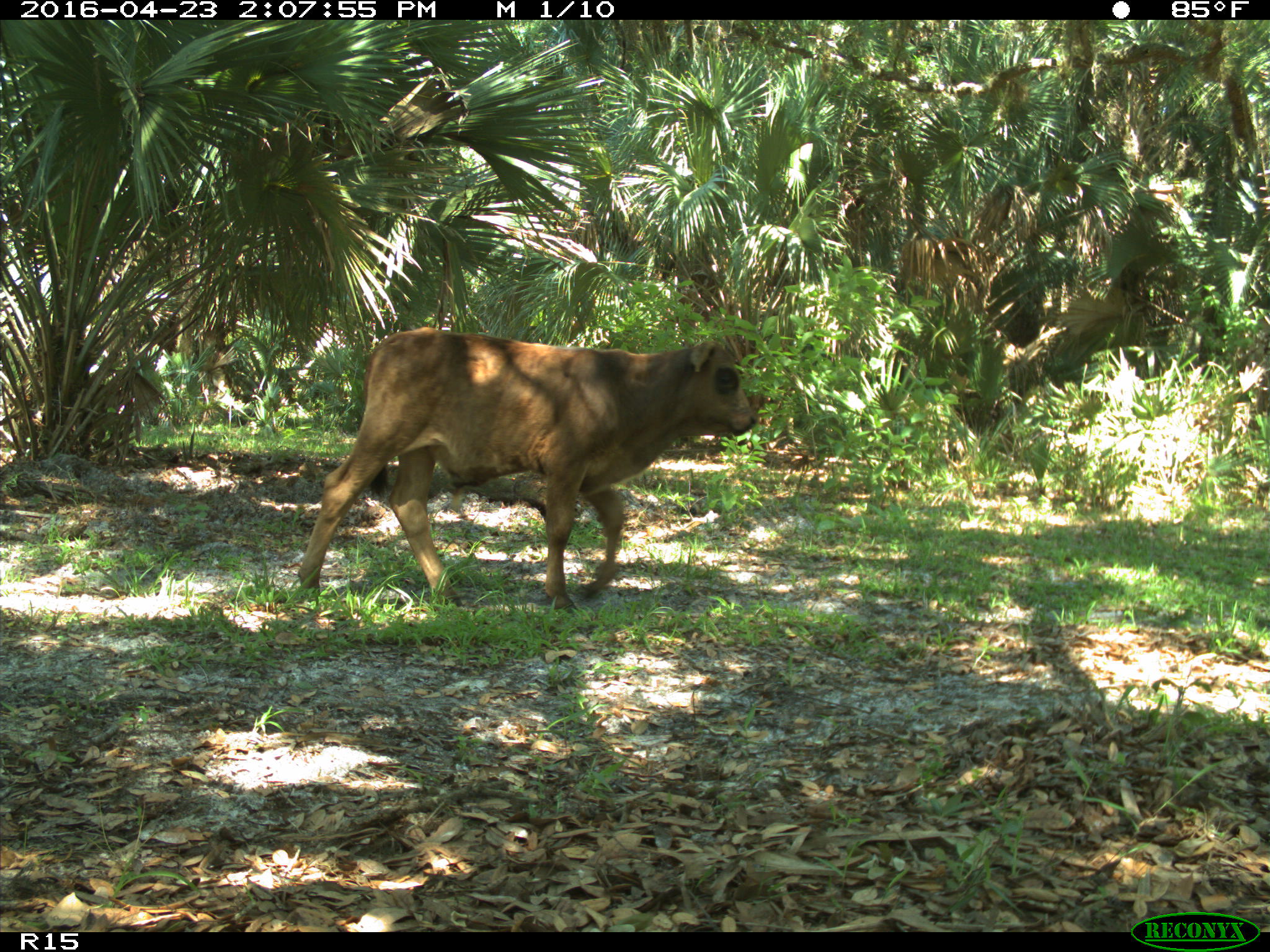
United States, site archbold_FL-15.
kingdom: Animalia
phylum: Chordata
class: Mammalia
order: Artiodactyla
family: Bovidae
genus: Bos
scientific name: Bos taurus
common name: domestic cow